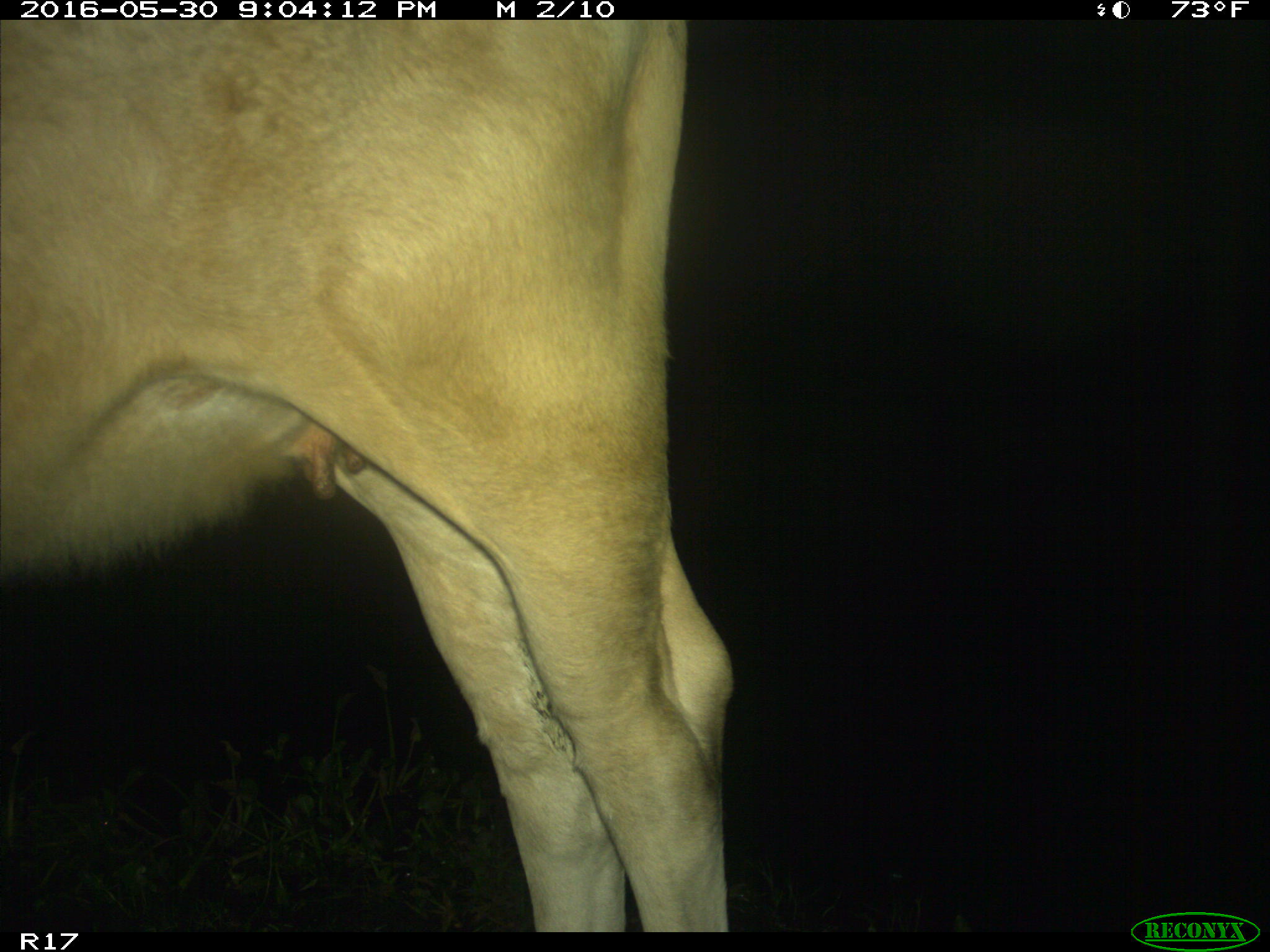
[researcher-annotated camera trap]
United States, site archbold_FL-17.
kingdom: Animalia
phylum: Chordata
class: Mammalia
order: Artiodactyla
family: Bovidae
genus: Bos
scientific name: Bos taurus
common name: domestic cow